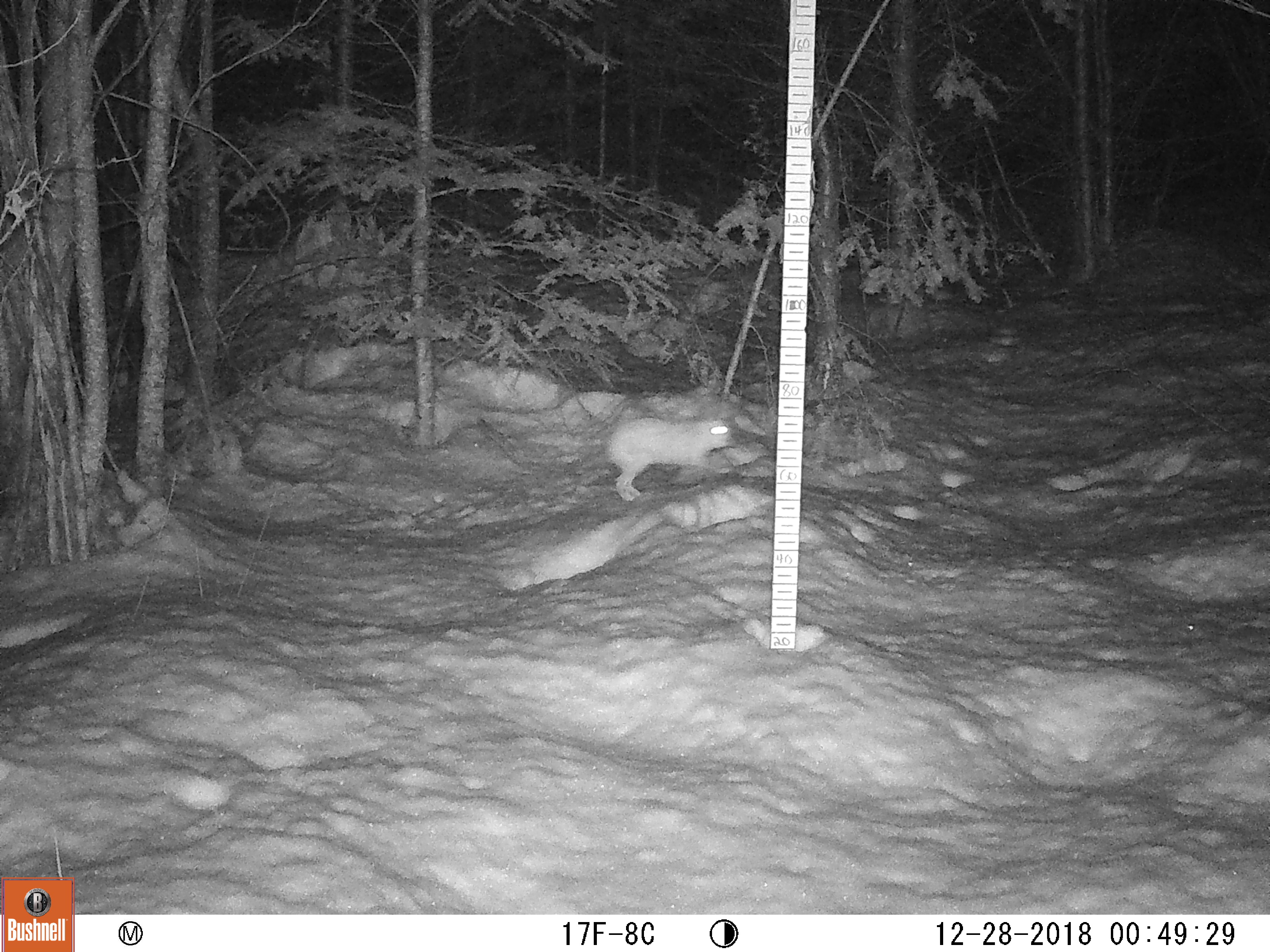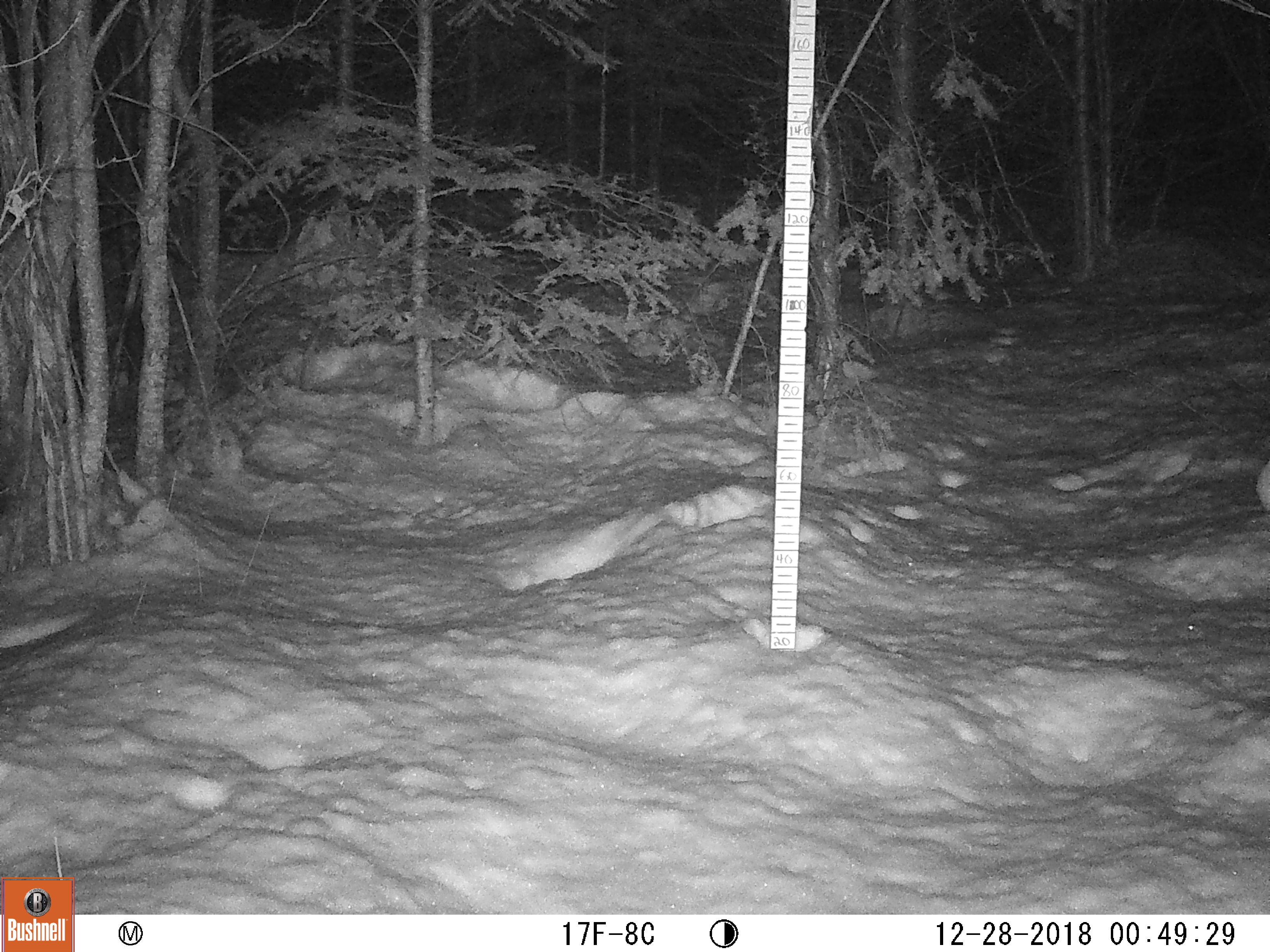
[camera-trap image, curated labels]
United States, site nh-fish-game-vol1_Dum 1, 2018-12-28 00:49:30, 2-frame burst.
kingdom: Animalia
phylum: Chordata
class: Mammalia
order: Lagomorpha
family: Leporidae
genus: Lepus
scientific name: Lepus americanus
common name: snowshoe hare